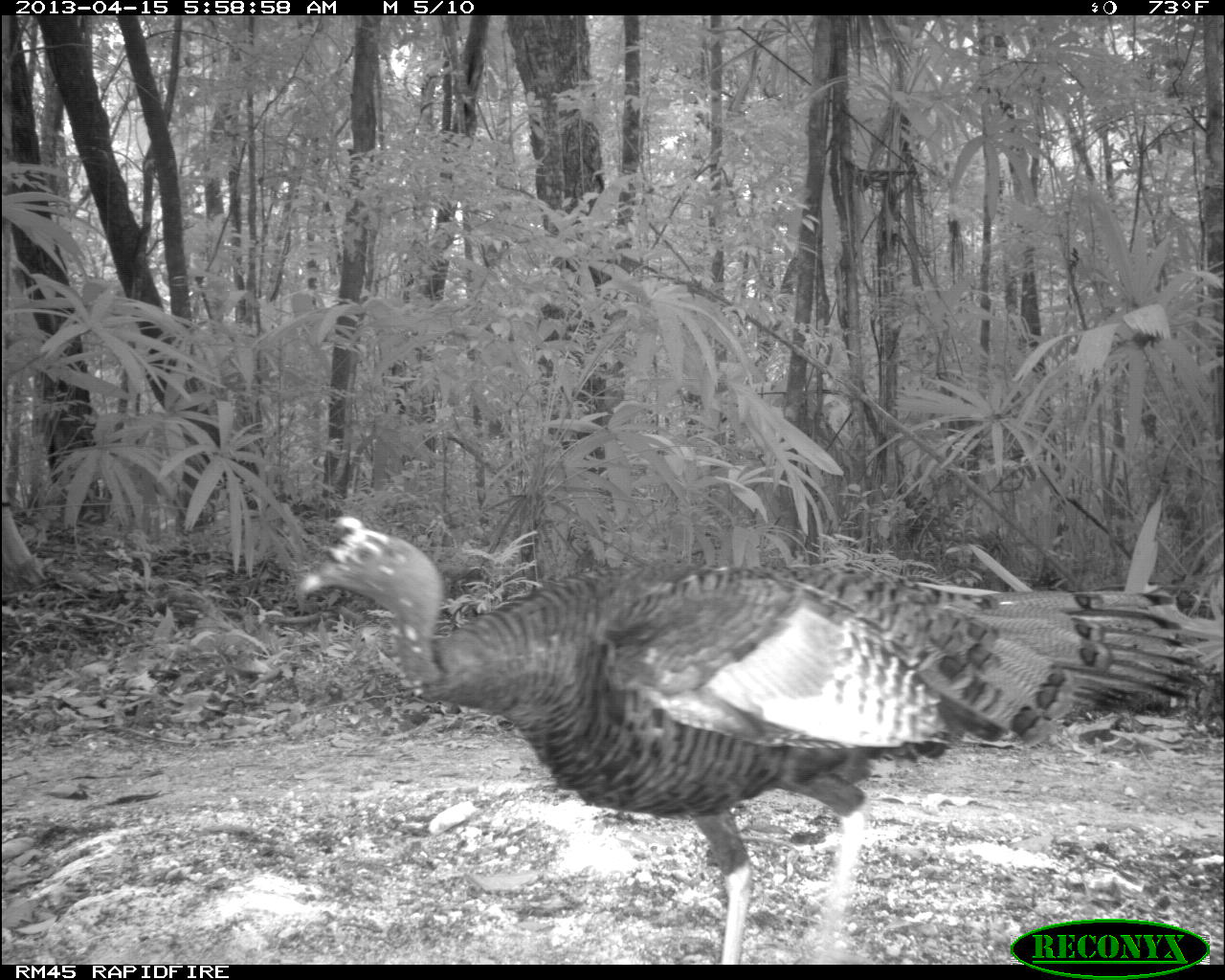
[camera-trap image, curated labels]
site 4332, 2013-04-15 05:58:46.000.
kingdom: Animalia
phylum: Chordata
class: Aves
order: Galliformes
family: Phasianidae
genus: Meleagris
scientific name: Meleagris ocellata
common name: ocellated turkey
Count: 1.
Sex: male.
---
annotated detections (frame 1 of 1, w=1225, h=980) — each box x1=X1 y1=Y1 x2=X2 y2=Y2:
meleagris ocellata: x1=297 y1=511 x2=1206 y2=963